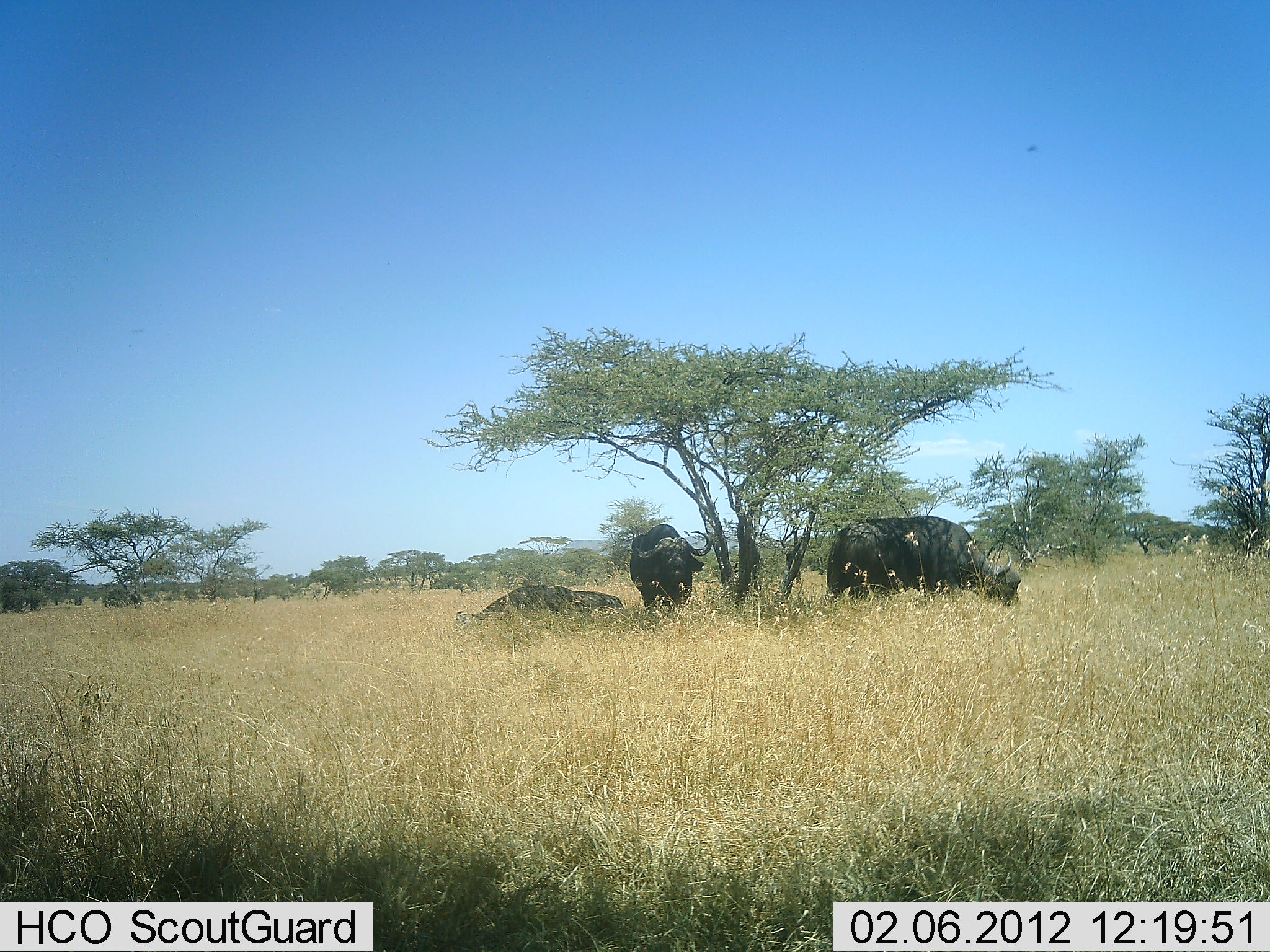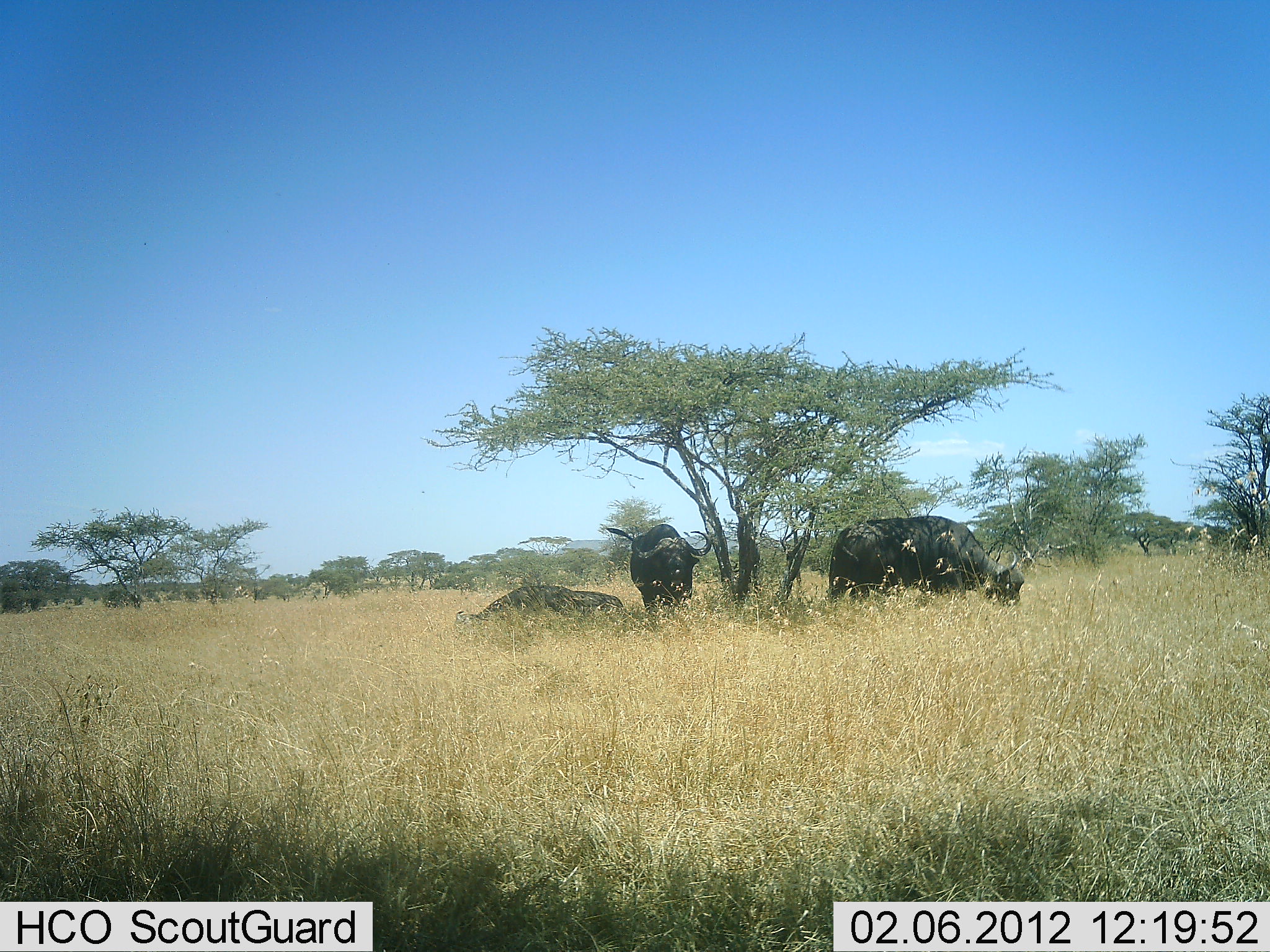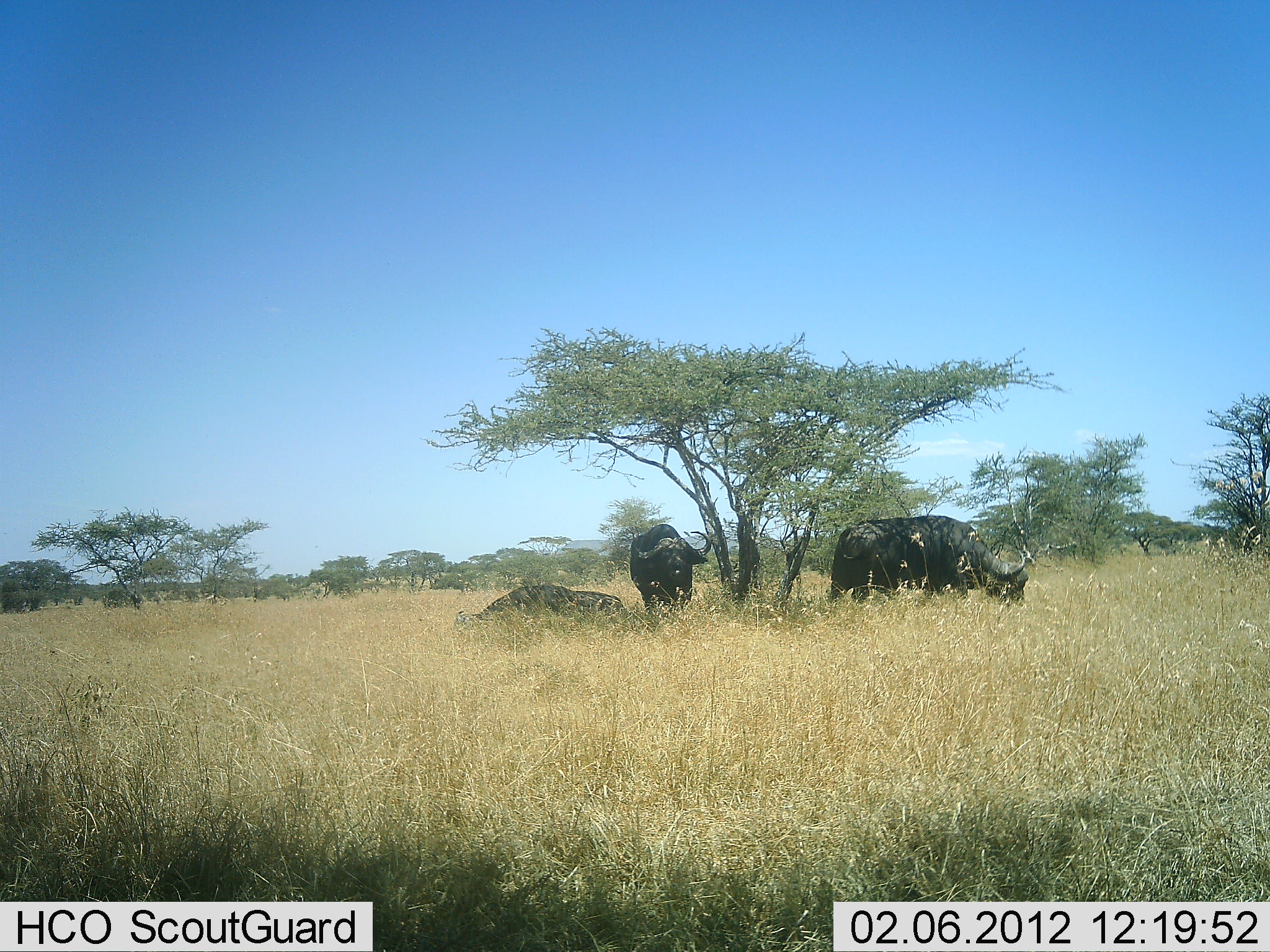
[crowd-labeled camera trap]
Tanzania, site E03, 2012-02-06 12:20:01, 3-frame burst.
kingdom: Animalia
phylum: Chordata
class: Mammalia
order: Artiodactyla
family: Bovidae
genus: Syncerus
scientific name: Syncerus caffer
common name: cape buffalo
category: buffalo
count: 3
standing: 87%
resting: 87%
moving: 0%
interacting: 0%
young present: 7%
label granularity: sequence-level